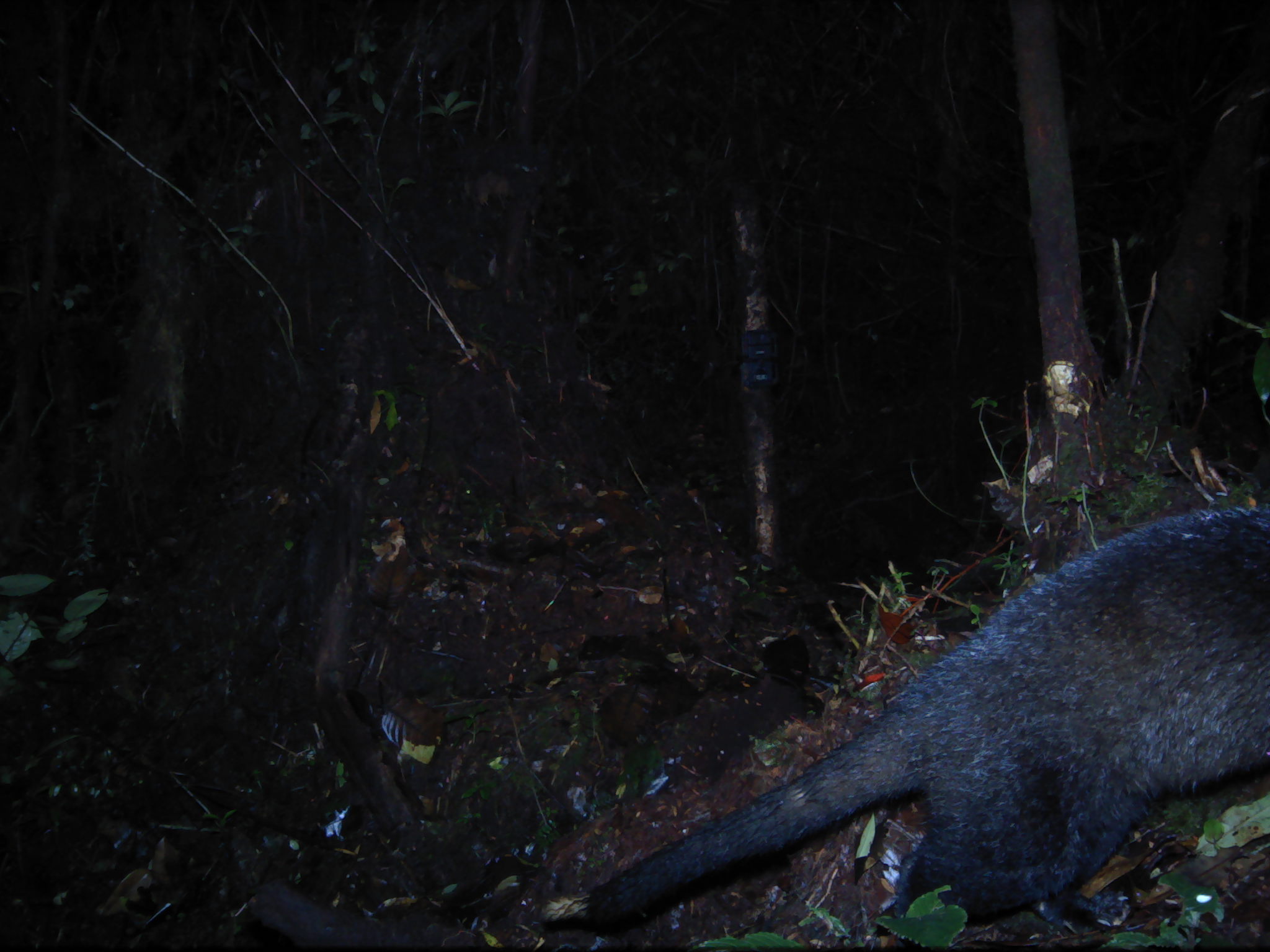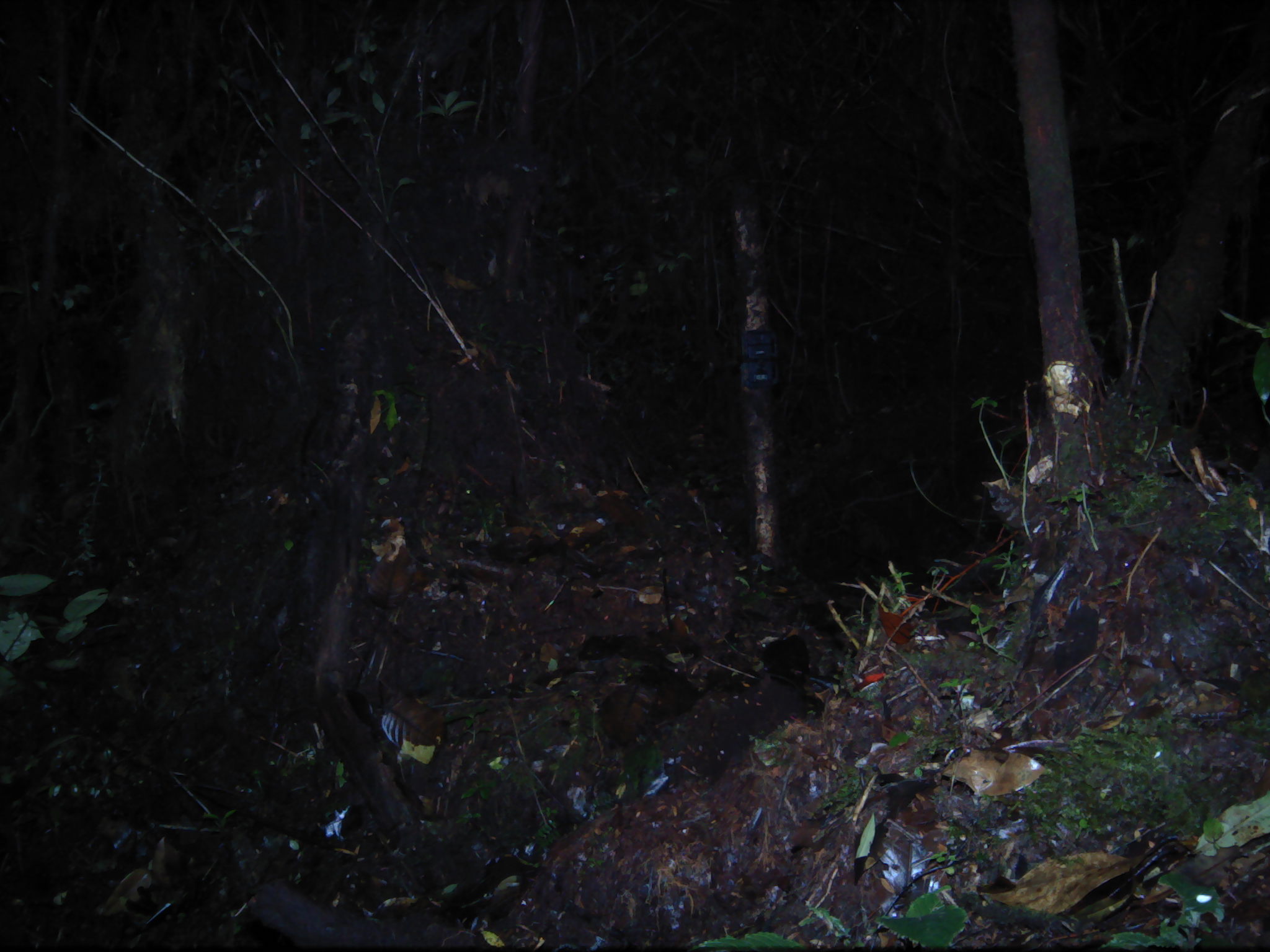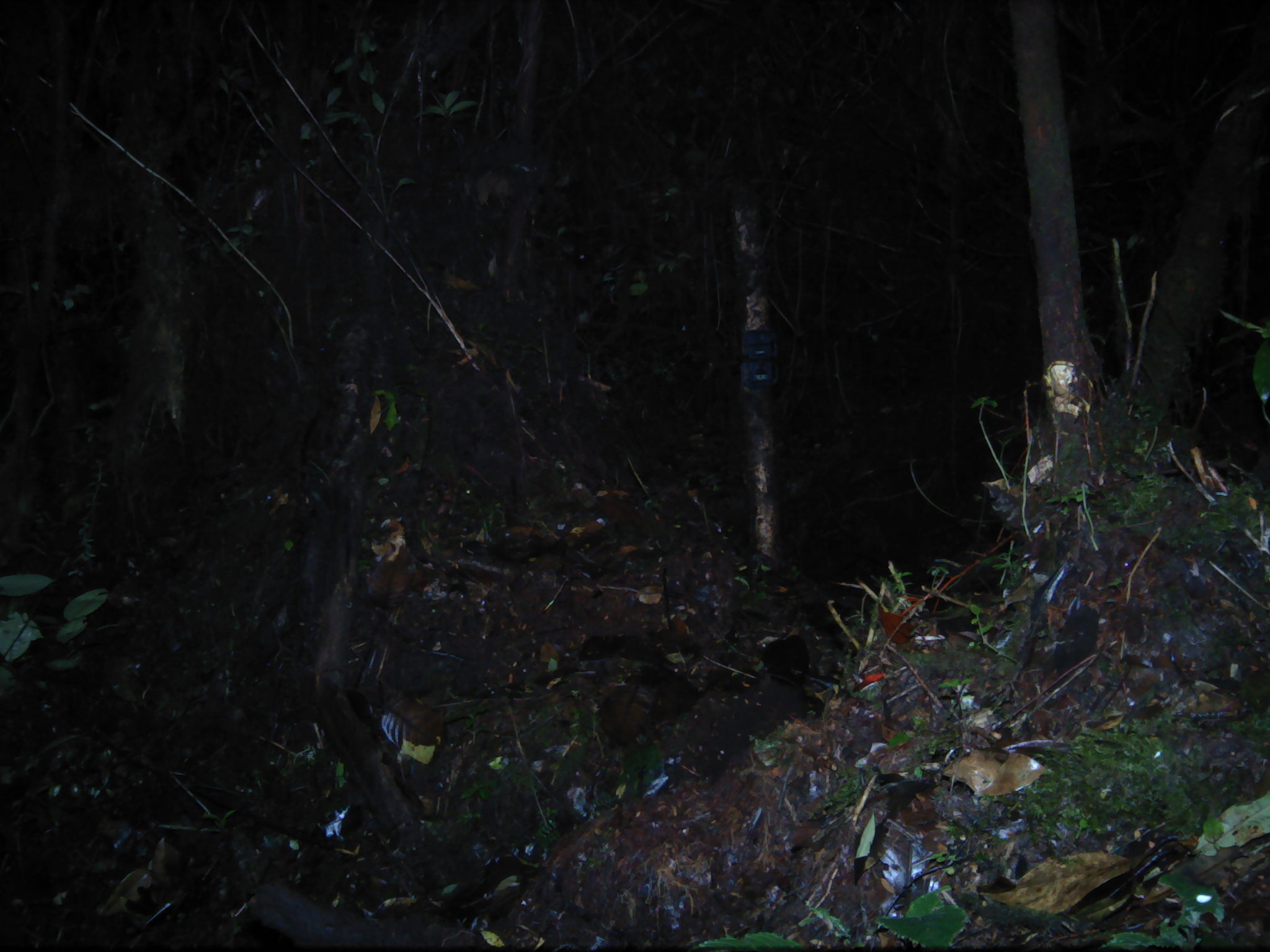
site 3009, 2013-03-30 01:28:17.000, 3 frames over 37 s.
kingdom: Animalia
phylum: Chordata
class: Mammalia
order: Carnivora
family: Viverridae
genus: Paguma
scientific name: Paguma larvata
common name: masked palm civet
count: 1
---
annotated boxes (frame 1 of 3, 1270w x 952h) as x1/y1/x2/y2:
paguma larvata: 541/502/1270/950